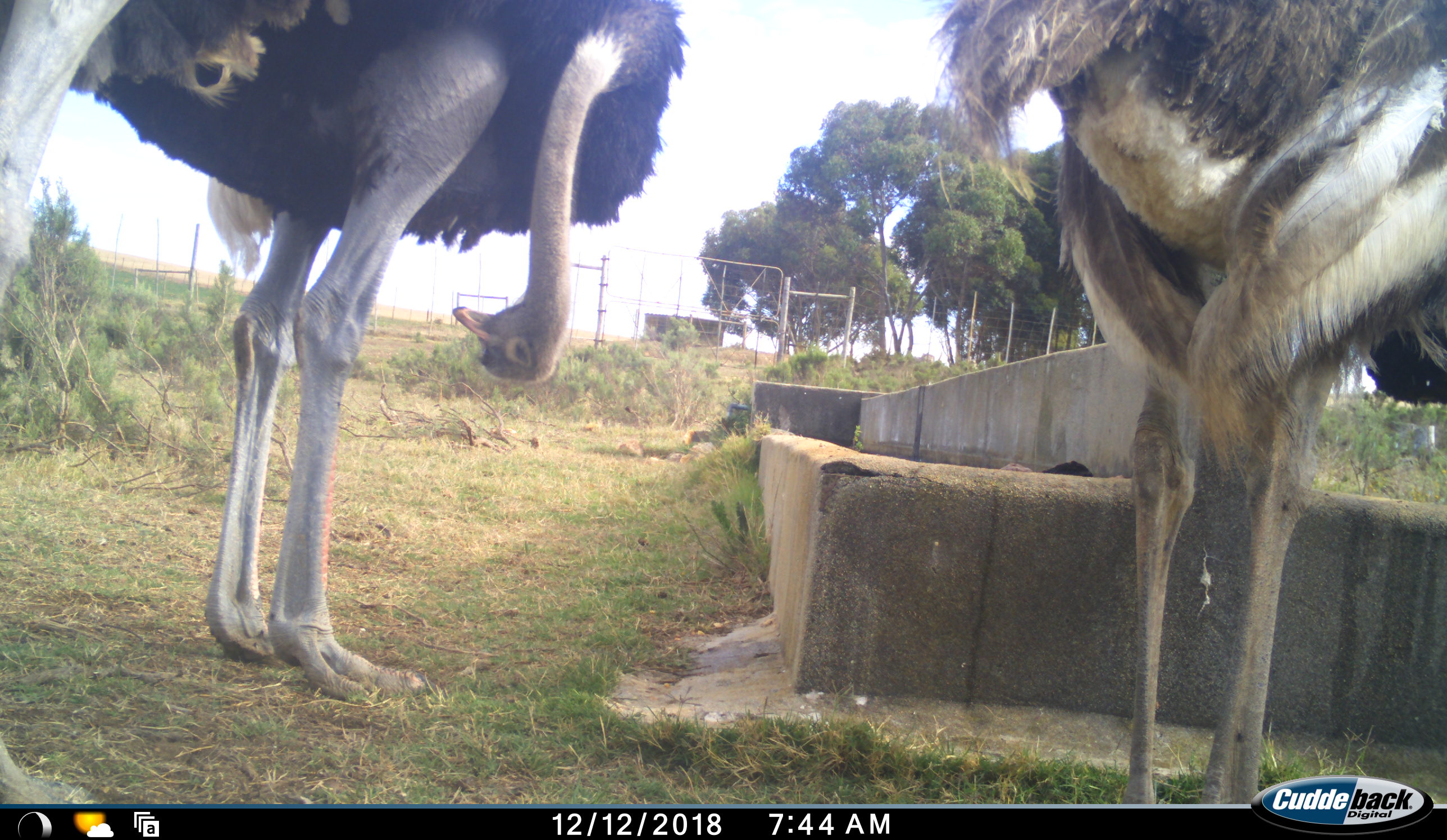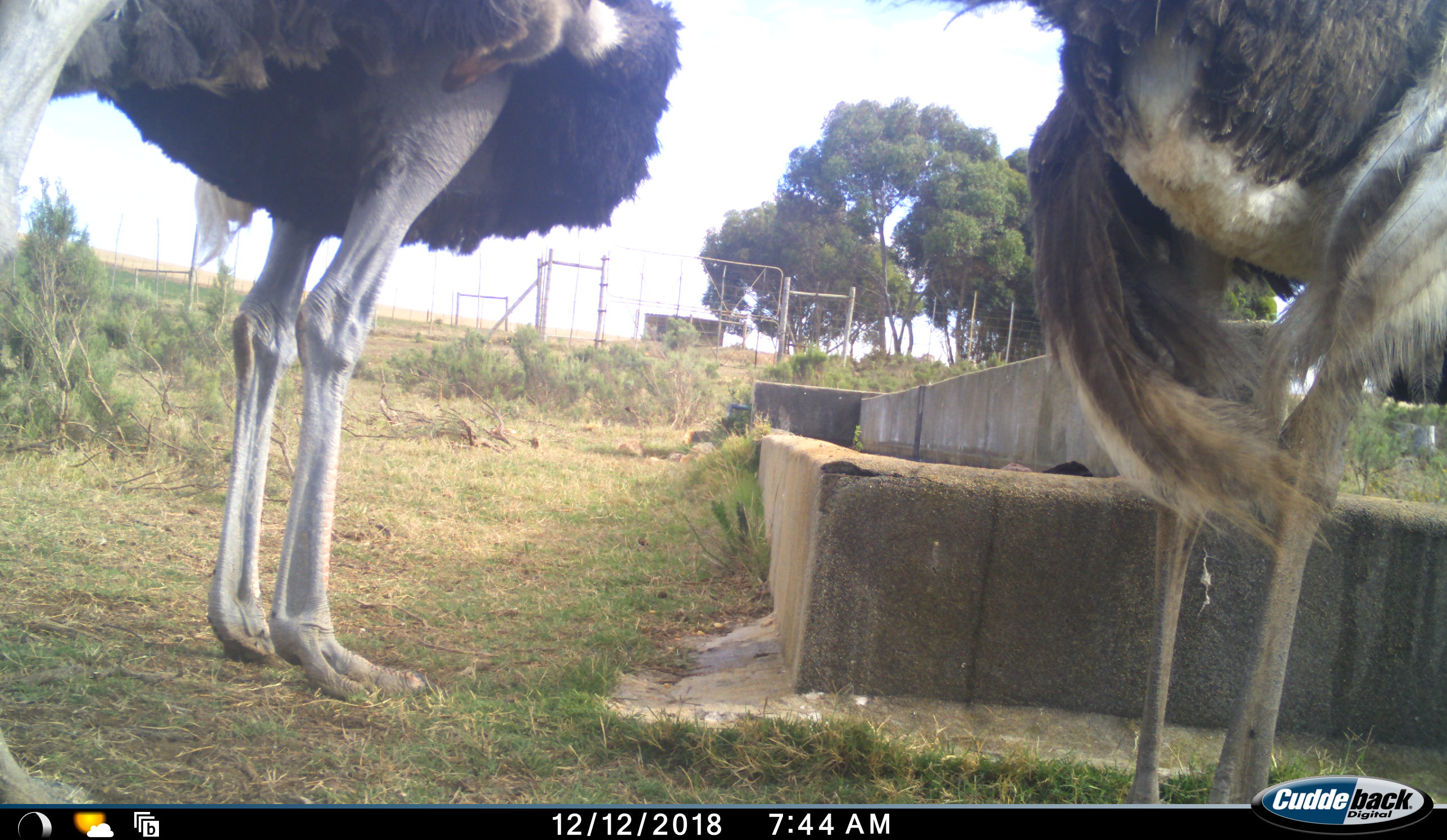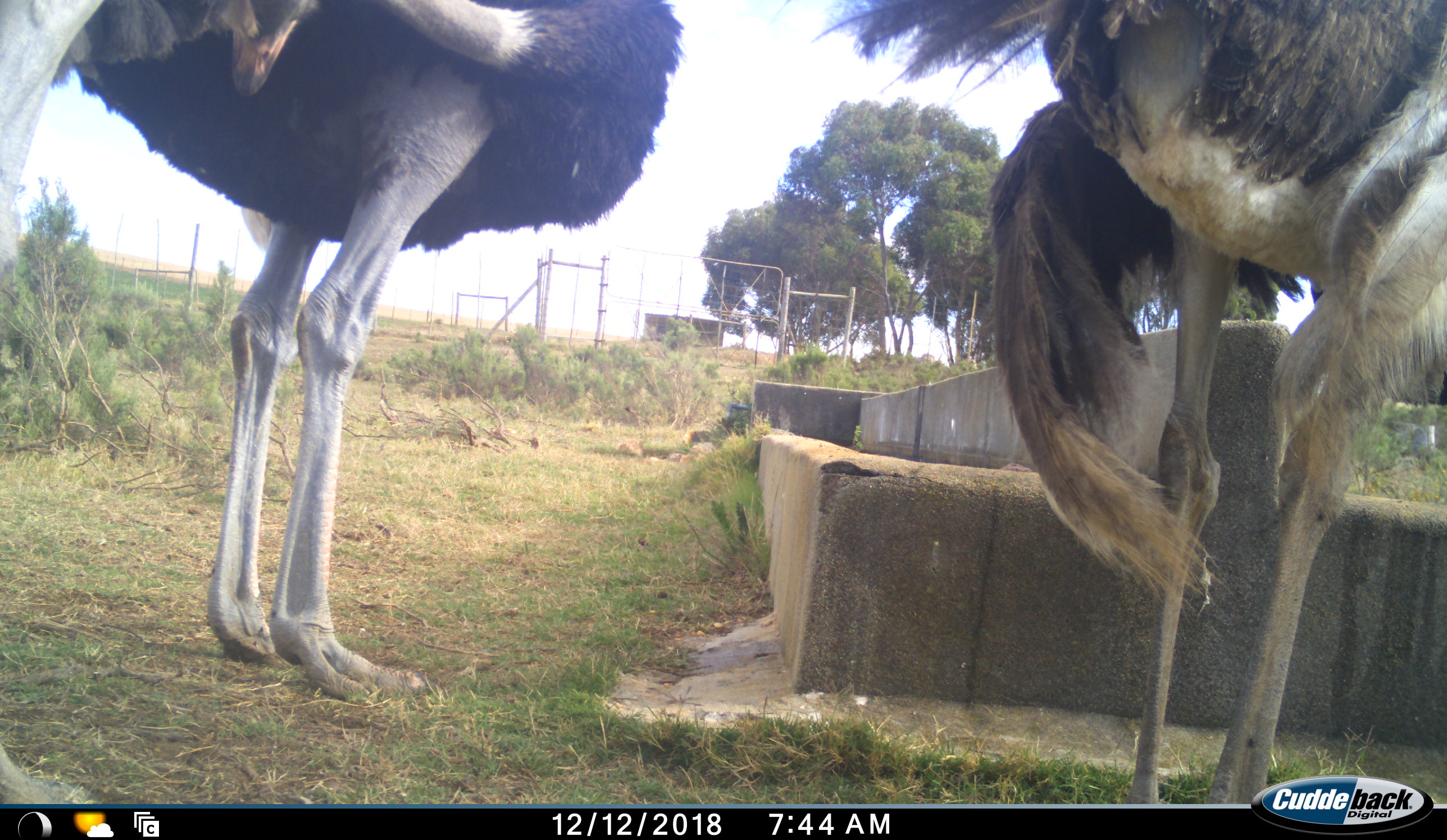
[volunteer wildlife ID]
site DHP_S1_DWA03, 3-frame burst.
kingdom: Animalia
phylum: Chordata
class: Aves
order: Struthioniformes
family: Struthionidae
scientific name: Struthionidae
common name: ostrich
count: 3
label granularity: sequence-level